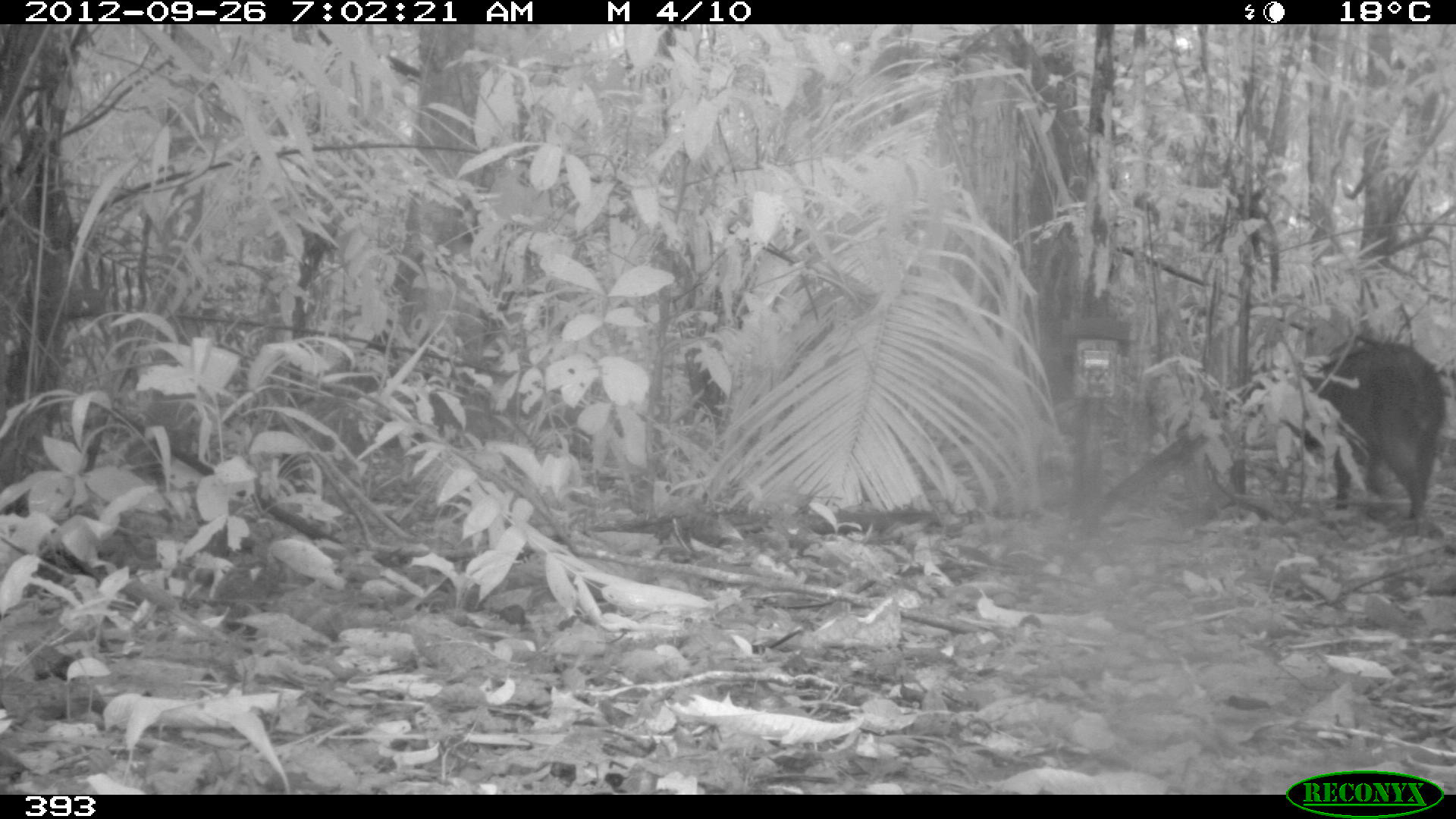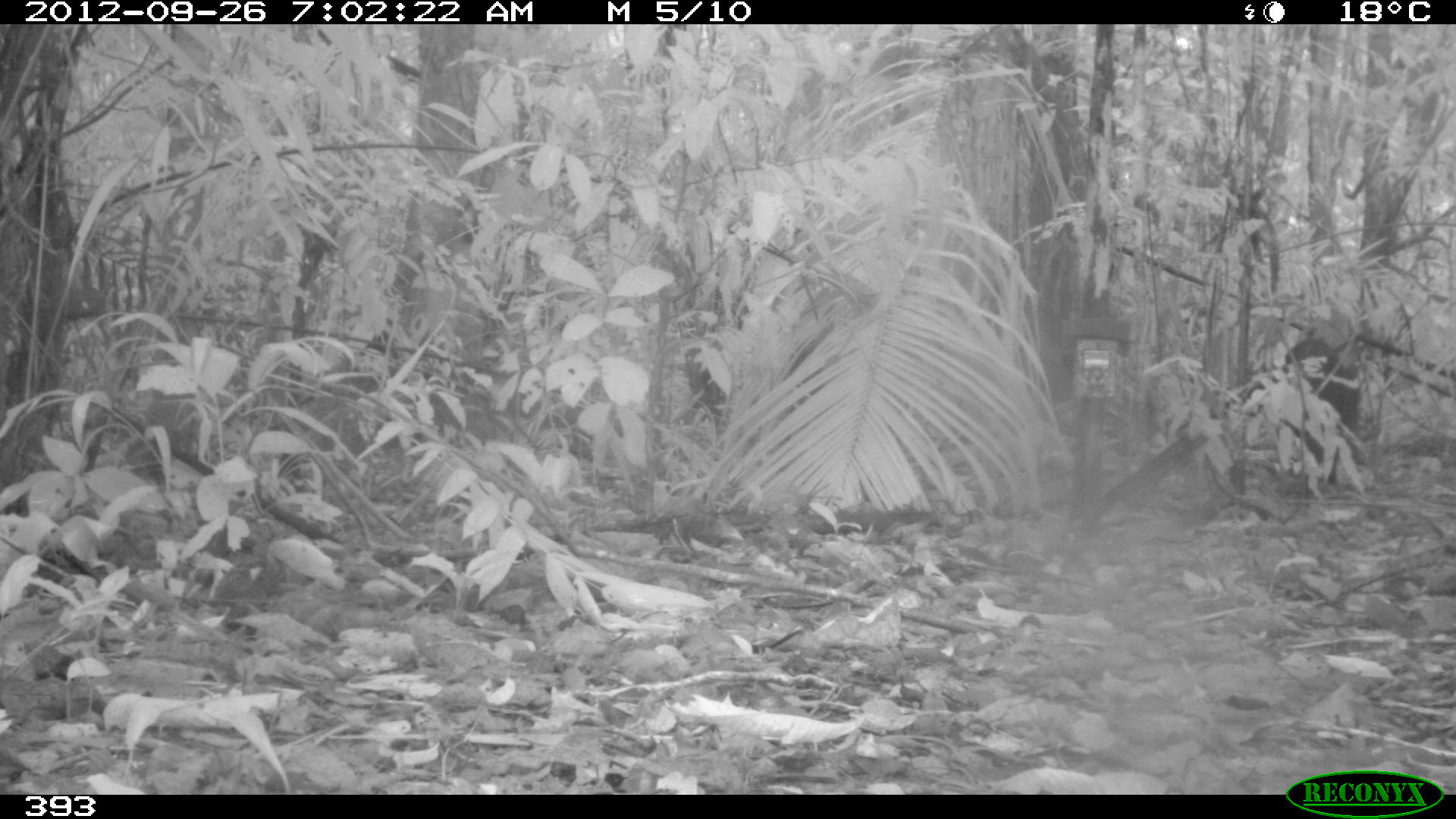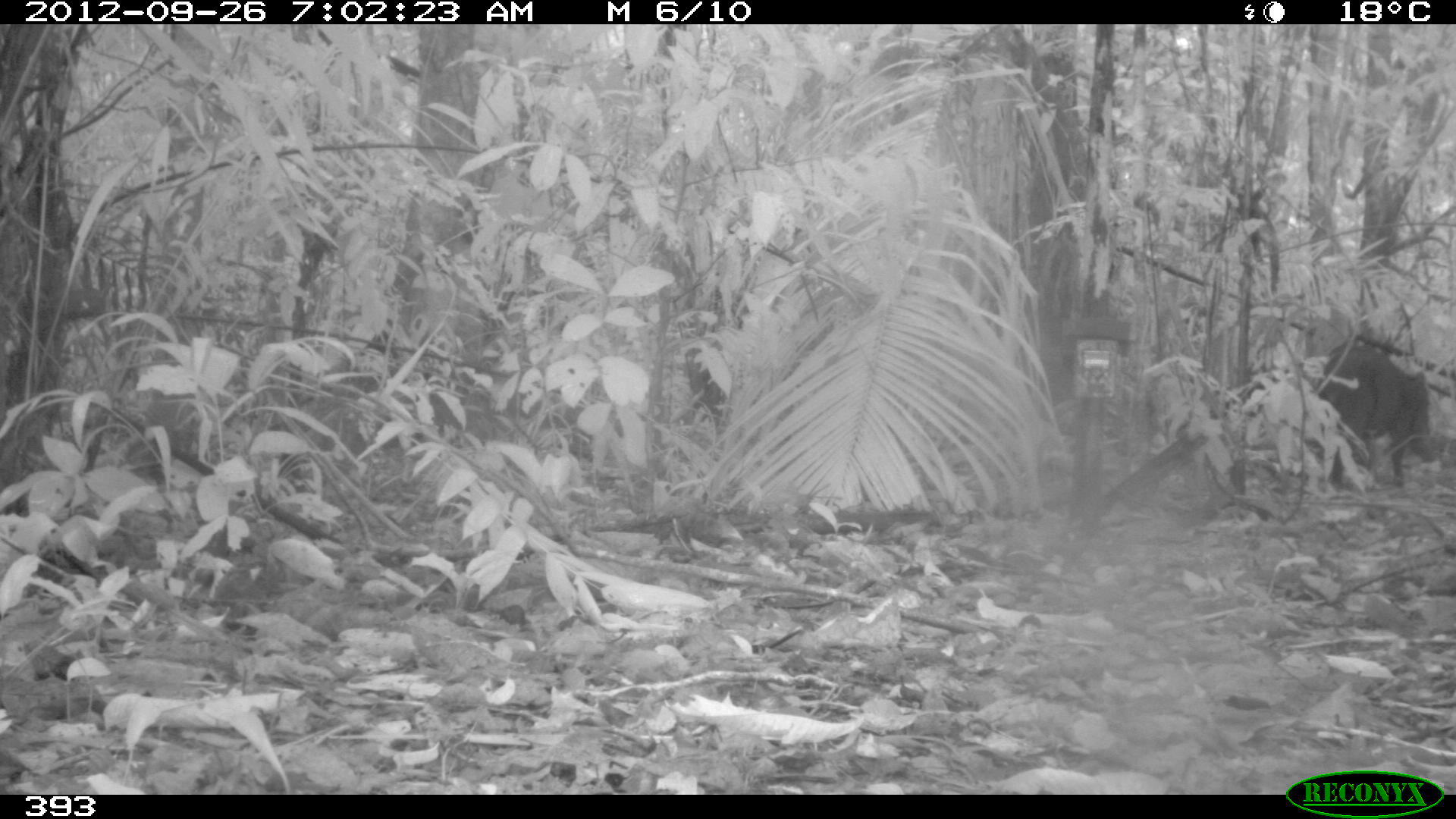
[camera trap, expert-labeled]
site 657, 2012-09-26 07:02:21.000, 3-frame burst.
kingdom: Animalia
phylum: Chordata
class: Mammalia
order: Artiodactyla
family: Tayassuidae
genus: Tayassu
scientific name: Tayassu pecari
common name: white-lipped peccary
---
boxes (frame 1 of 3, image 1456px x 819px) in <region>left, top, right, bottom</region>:
tayassu pecari: <region>1297, 335, 1446, 519</region>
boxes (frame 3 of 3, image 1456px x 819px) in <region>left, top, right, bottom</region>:
tayassu pecari: <region>1313, 341, 1439, 488</region>